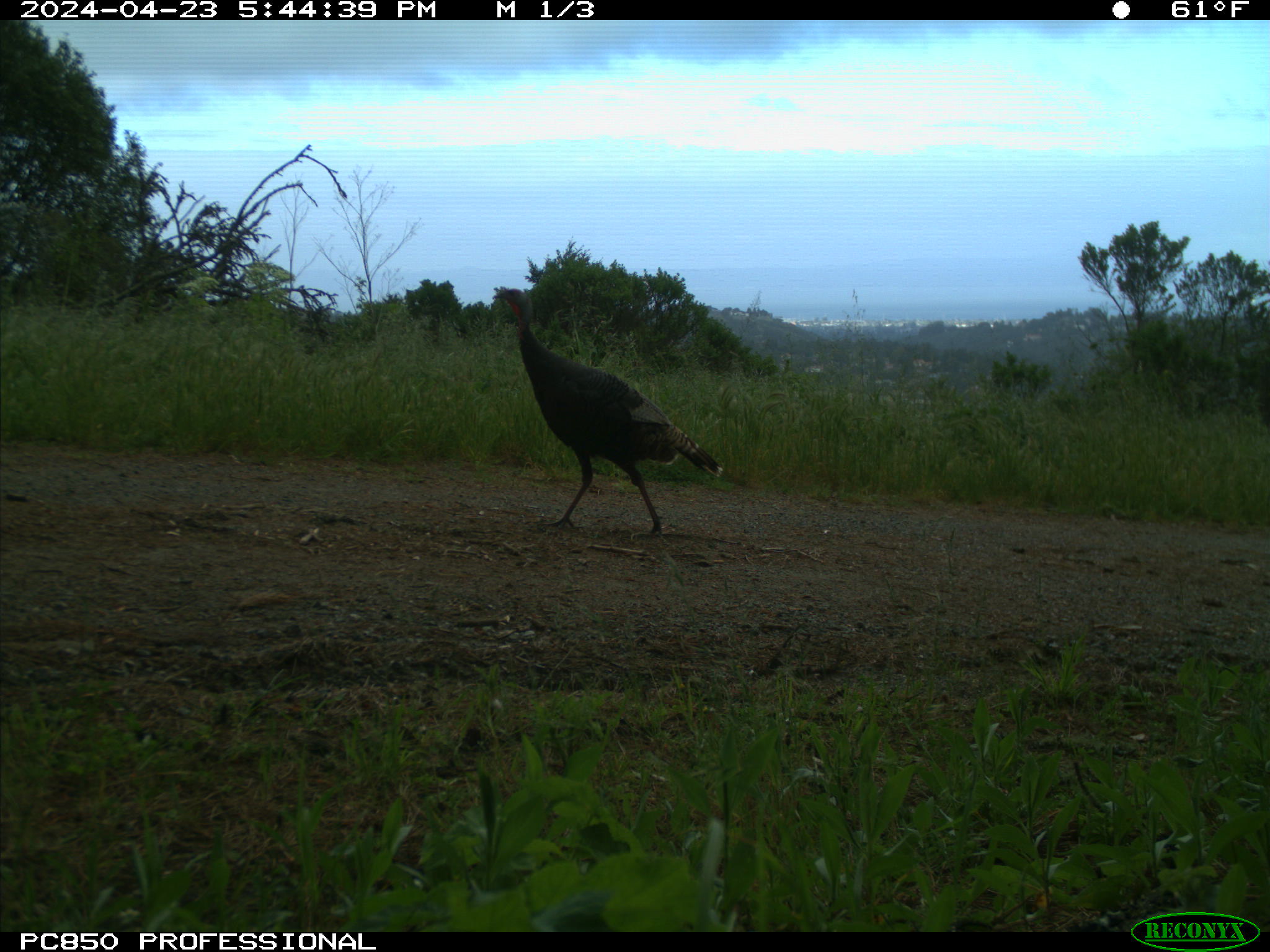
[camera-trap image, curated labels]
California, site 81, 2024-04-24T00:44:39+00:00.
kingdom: Animalia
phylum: Chordata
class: Aves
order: Galliformes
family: Phasianidae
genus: Meleagris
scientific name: Meleagris gallopavo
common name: turkey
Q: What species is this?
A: Turkey (Meleagris gallopavo).